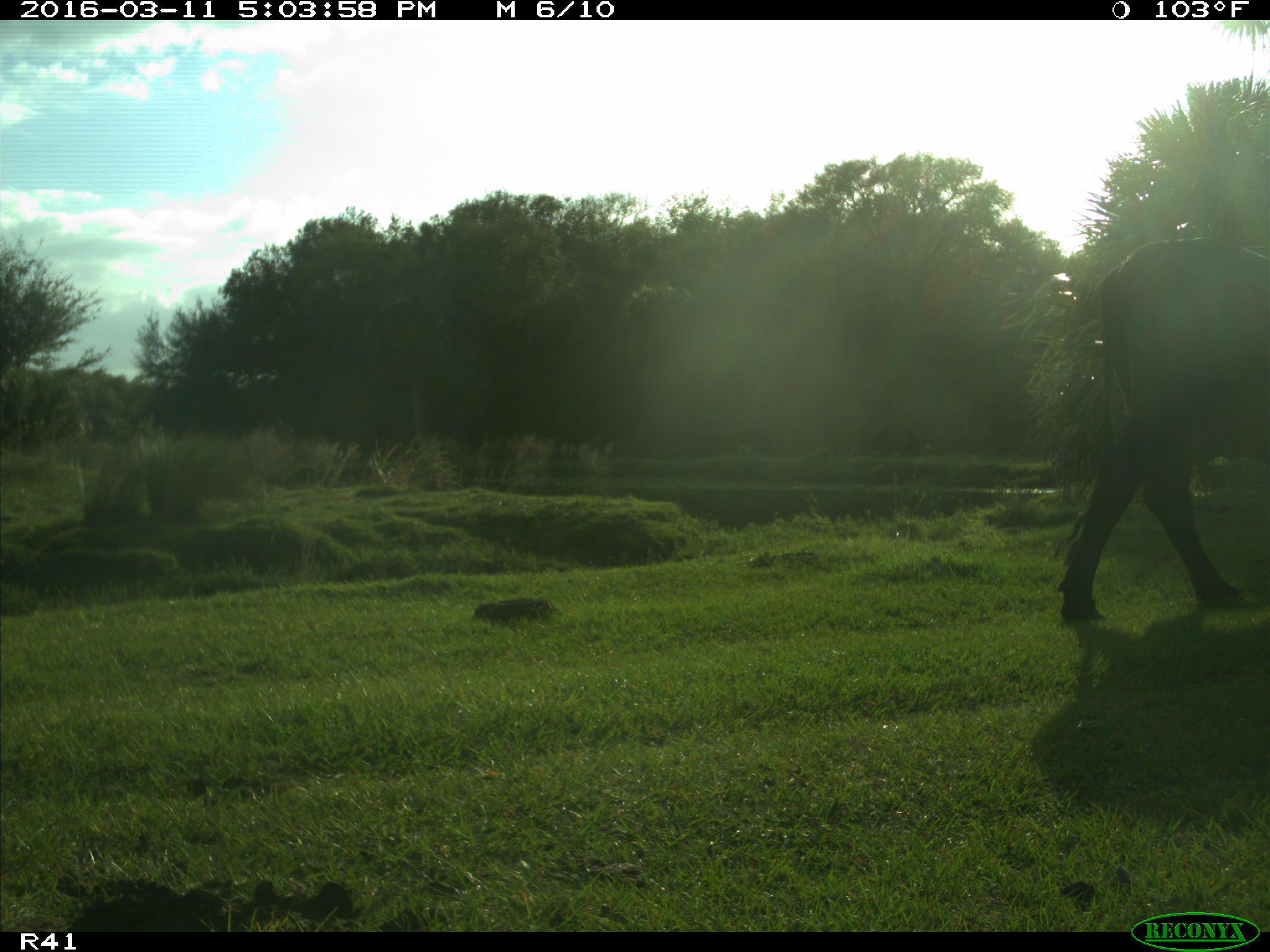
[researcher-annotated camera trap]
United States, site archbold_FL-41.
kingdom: Animalia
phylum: Chordata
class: Mammalia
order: Artiodactyla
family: Bovidae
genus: Bos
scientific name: Bos taurus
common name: domestic cow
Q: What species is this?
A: Bos taurus (domestic cow).